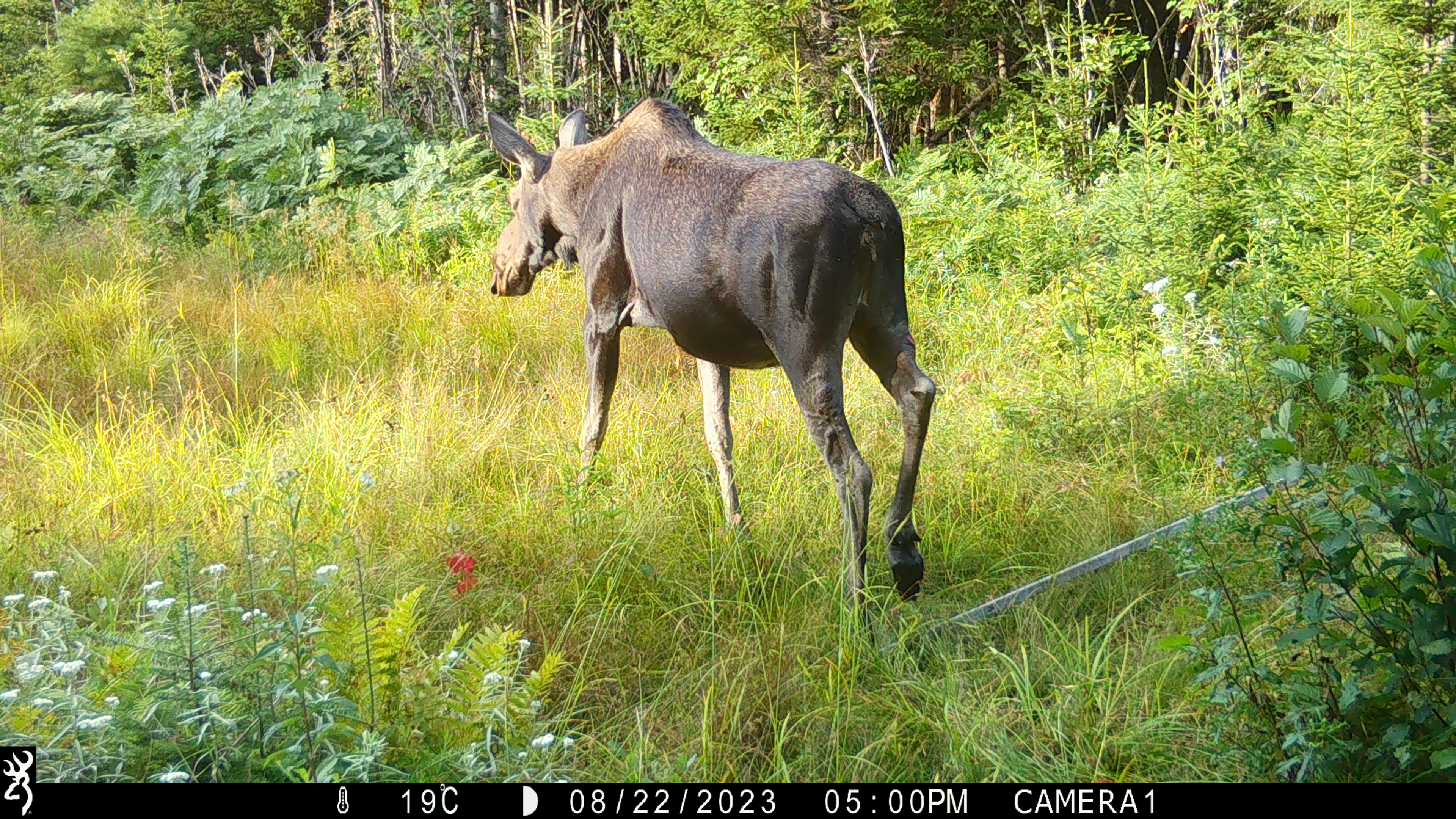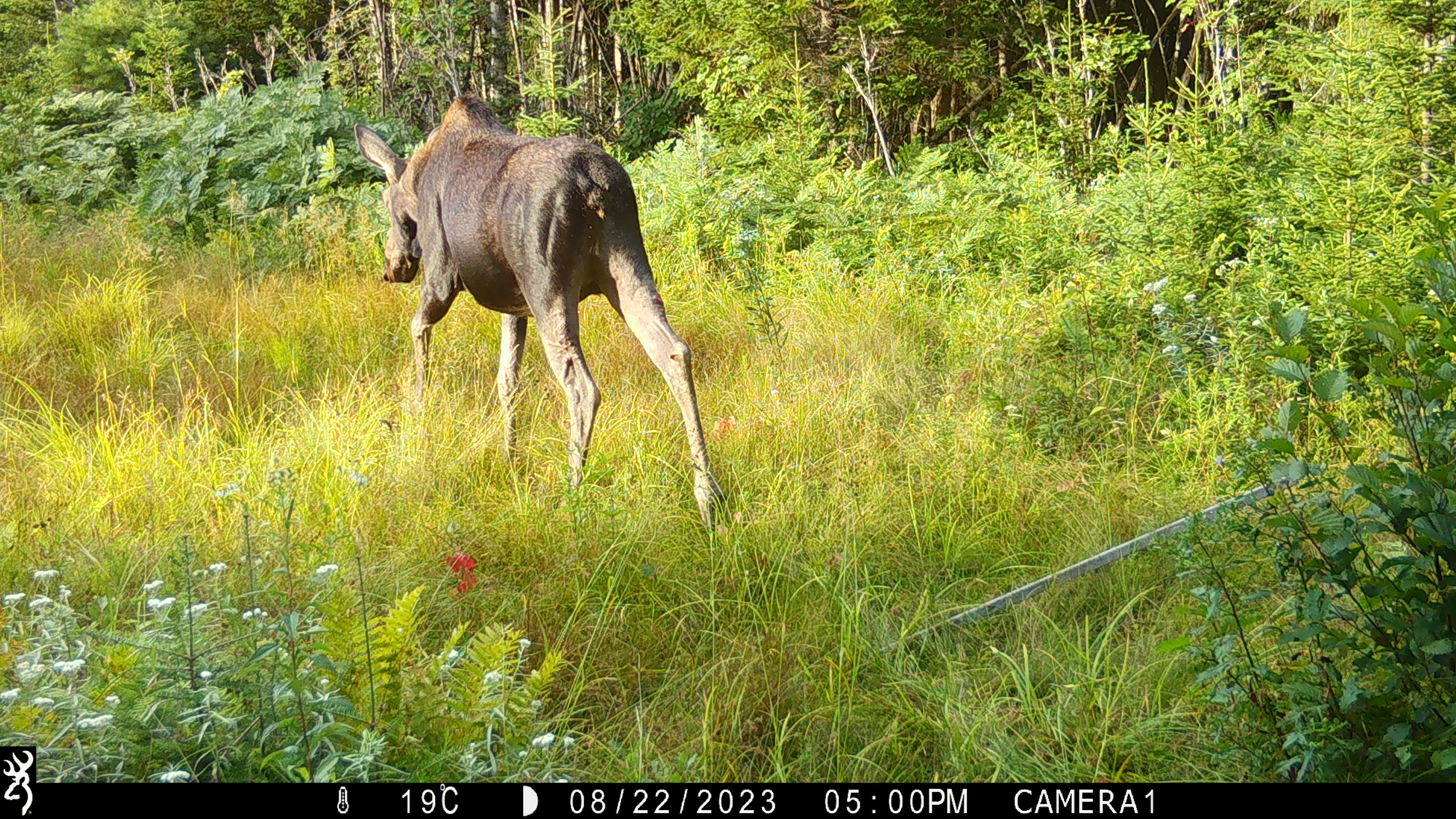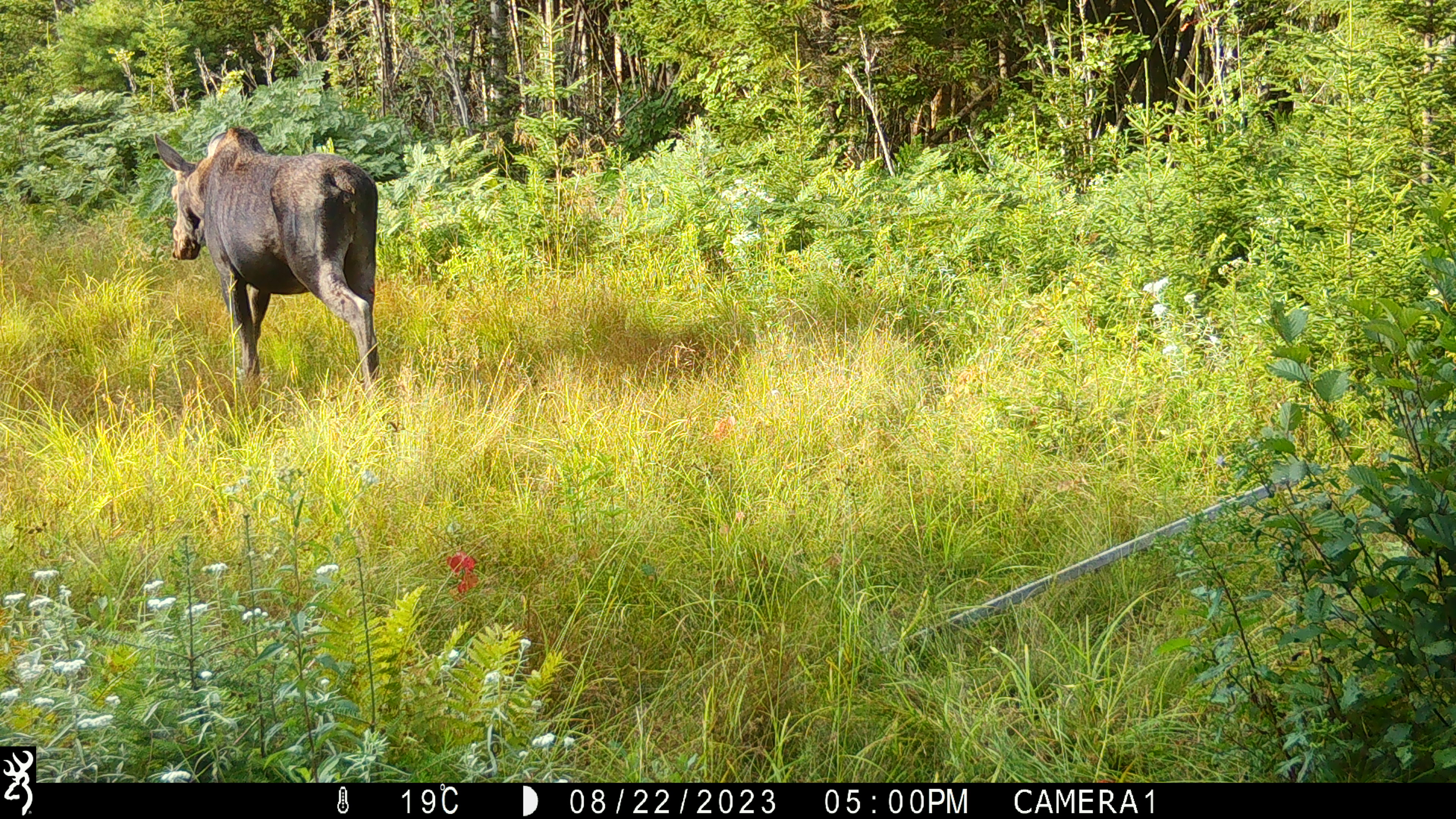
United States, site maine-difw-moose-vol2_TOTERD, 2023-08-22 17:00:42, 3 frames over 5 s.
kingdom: Animalia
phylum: Chordata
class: Mammalia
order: Artiodactyla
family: Cervidae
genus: Alces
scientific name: Alces alces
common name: moose